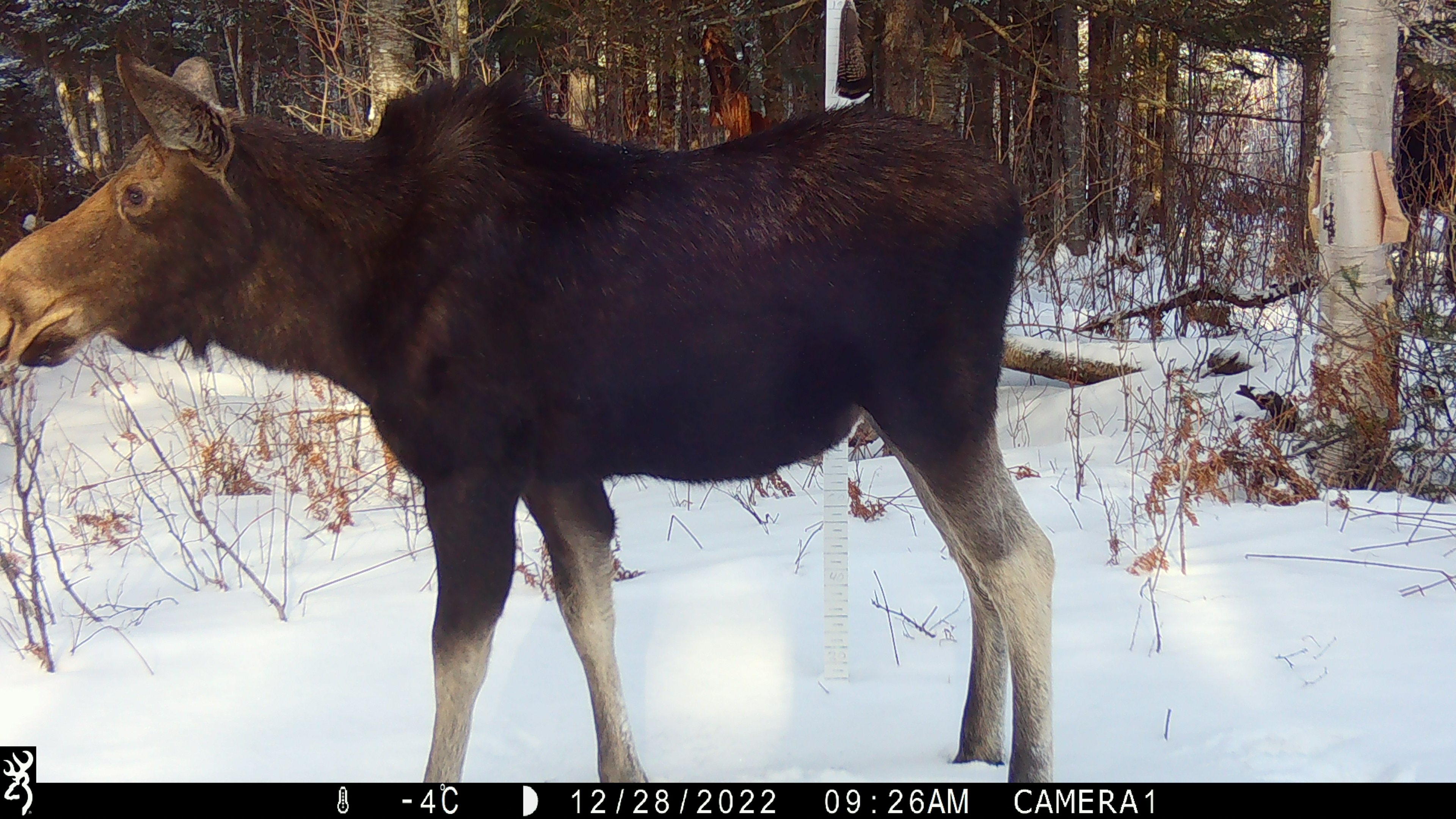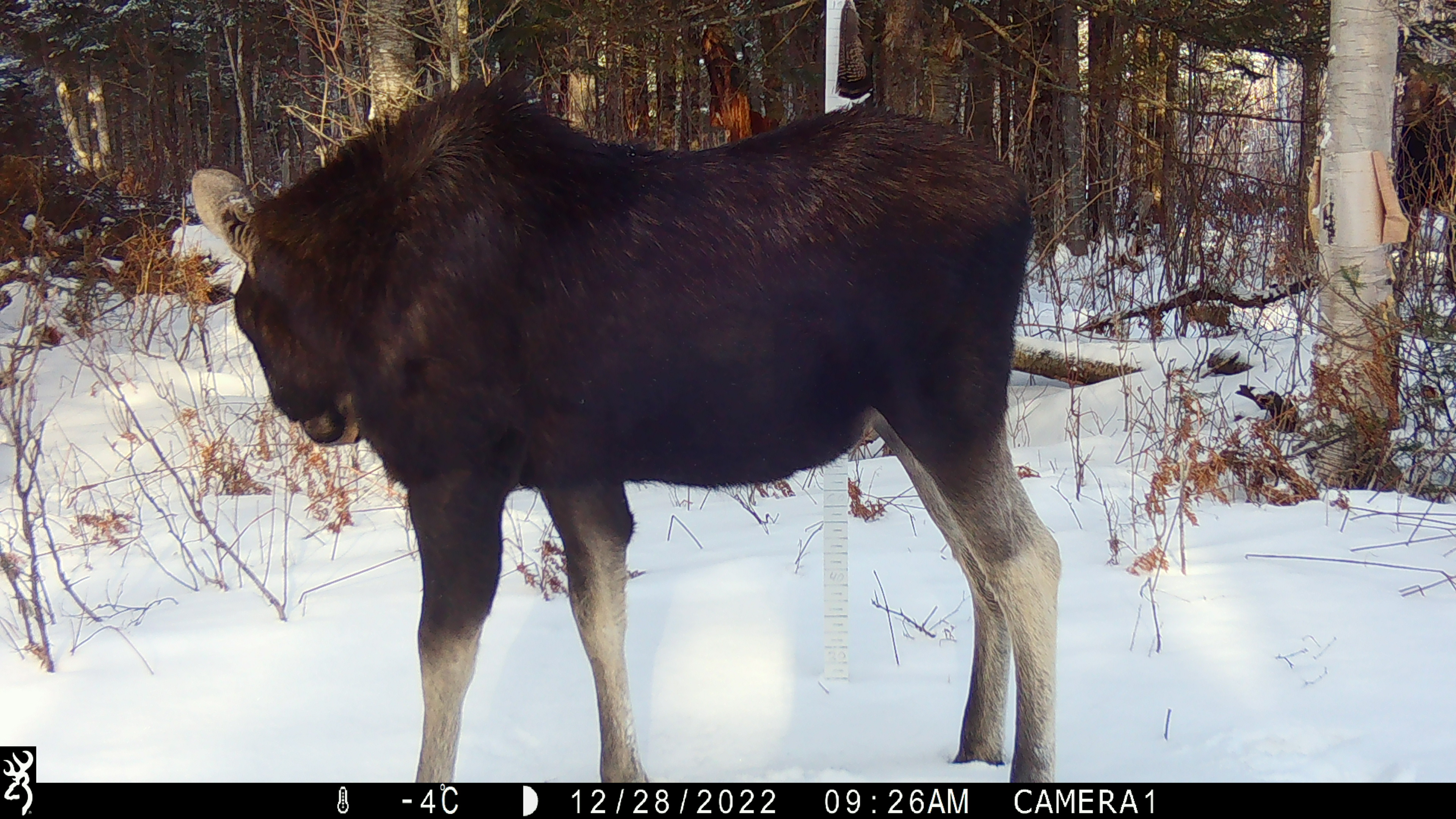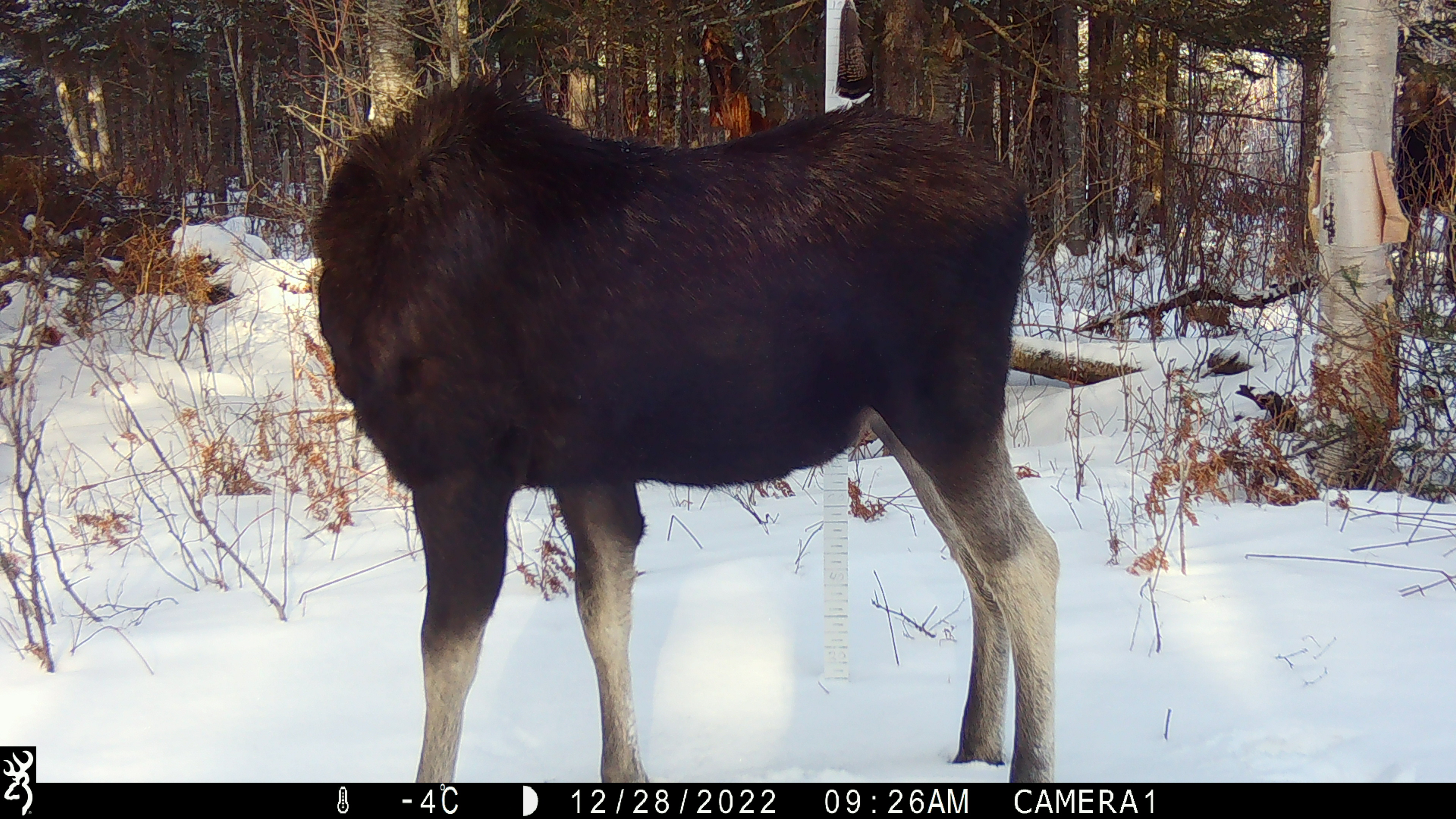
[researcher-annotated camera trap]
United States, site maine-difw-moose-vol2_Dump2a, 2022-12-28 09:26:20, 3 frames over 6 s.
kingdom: Animalia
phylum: Chordata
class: Mammalia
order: Artiodactyla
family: Cervidae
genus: Alces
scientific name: Alces alces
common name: moose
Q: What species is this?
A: Moose (Alces alces).